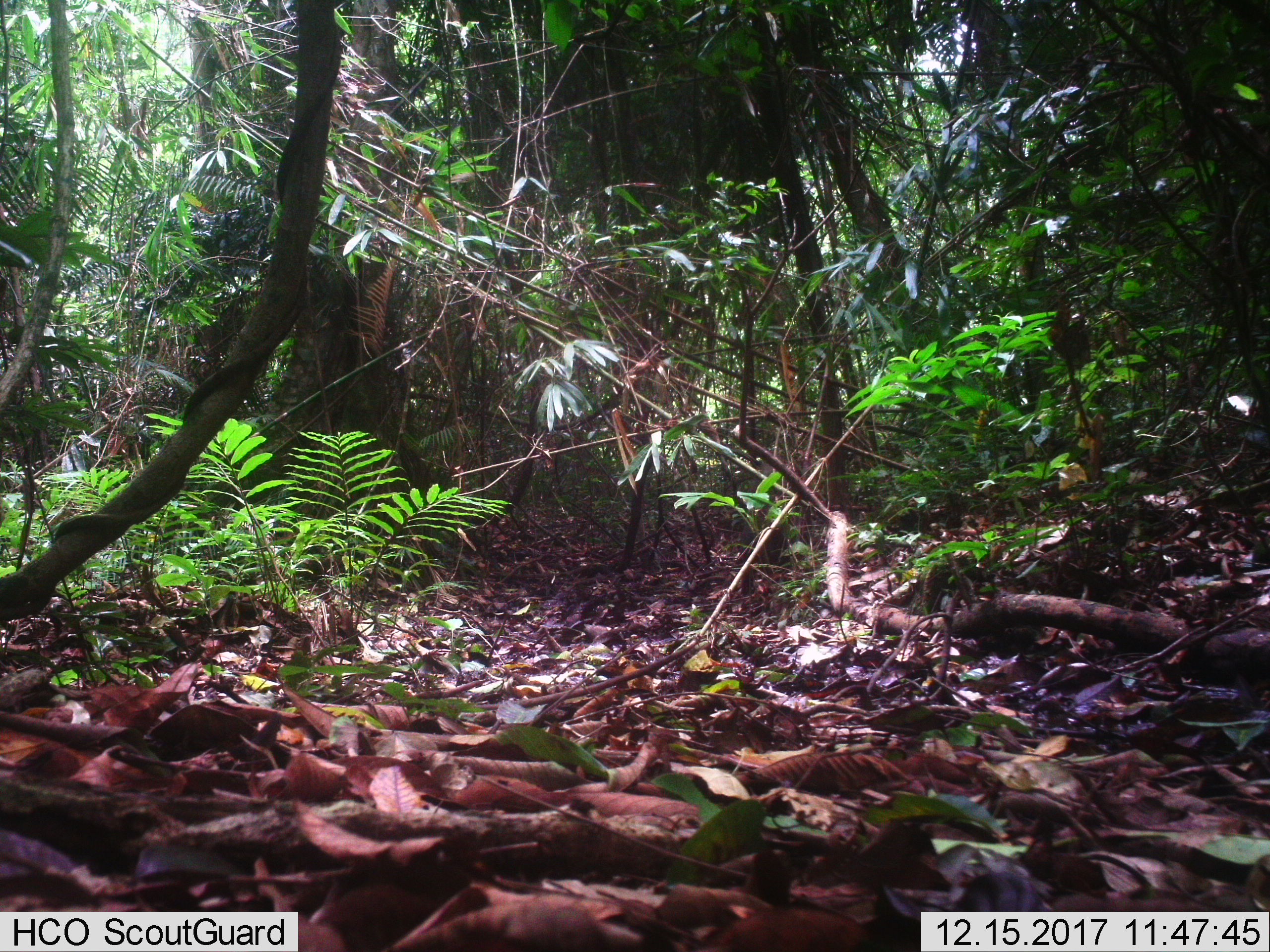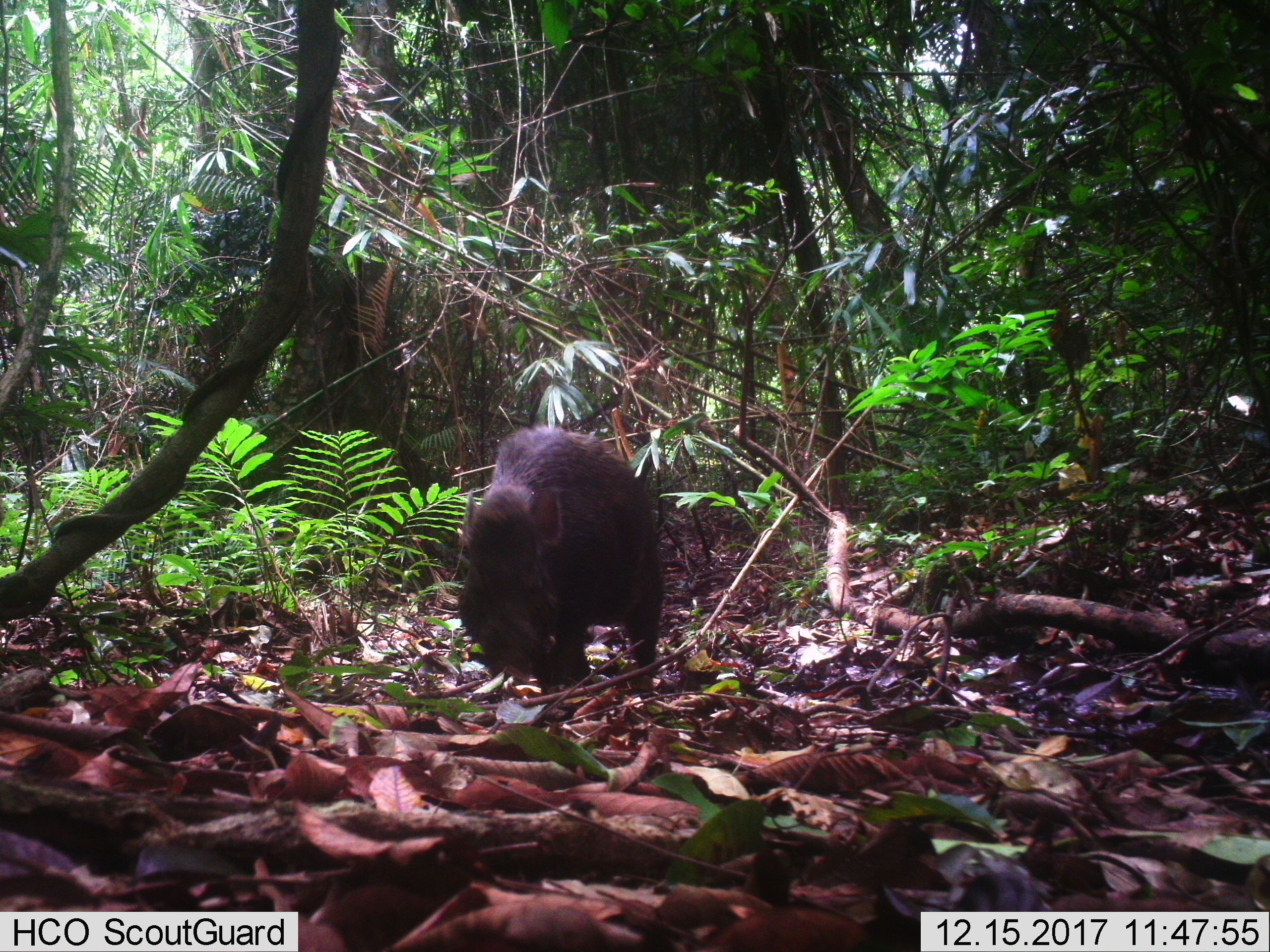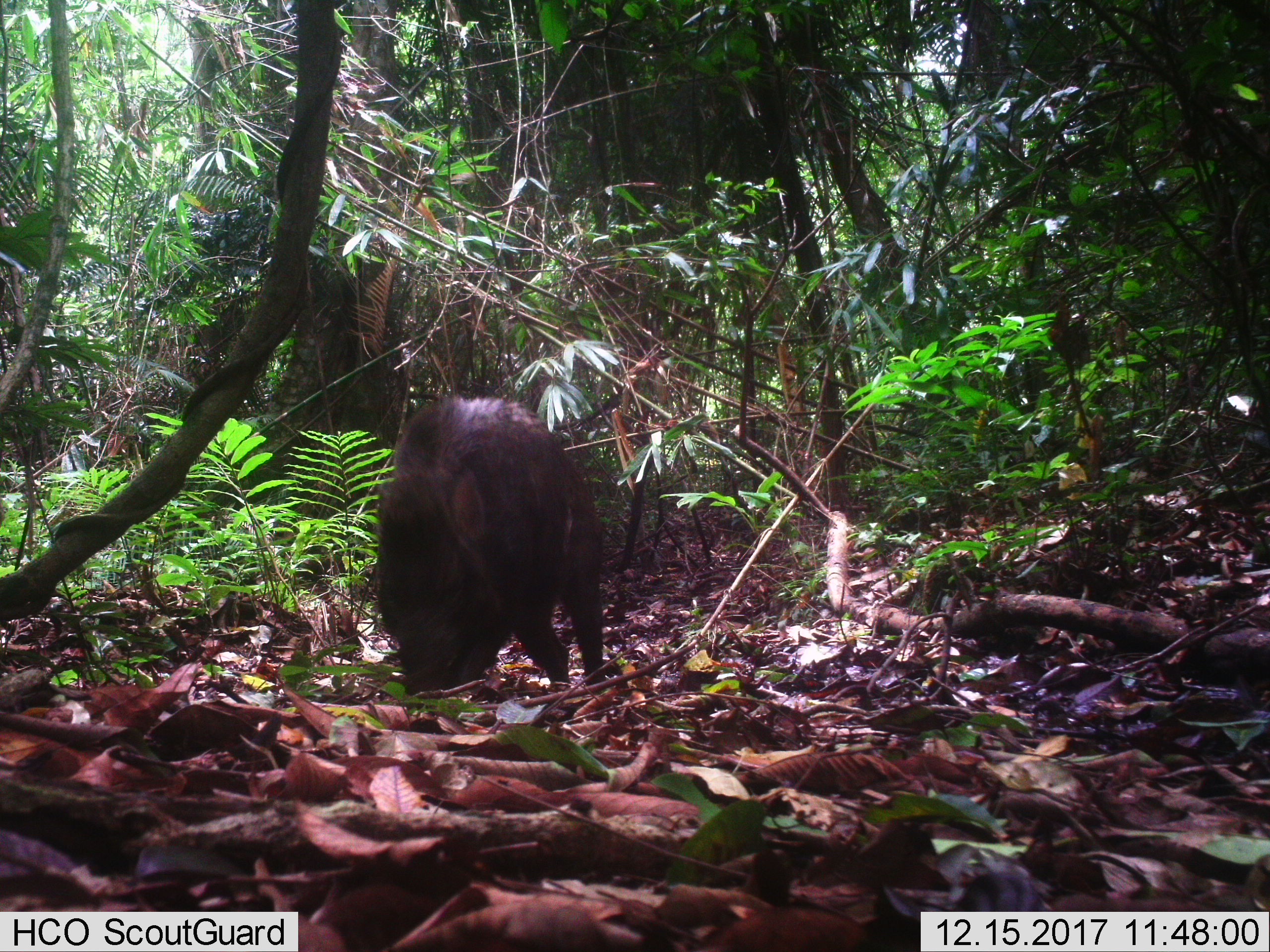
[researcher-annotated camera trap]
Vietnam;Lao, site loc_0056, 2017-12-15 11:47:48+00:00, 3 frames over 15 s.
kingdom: Animalia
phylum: Chordata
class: Mammalia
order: Artiodactyla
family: Suidae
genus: Sus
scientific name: Sus scrofa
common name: eurasian wild pig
Eurasian wild pig (Sus scrofa). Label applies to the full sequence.